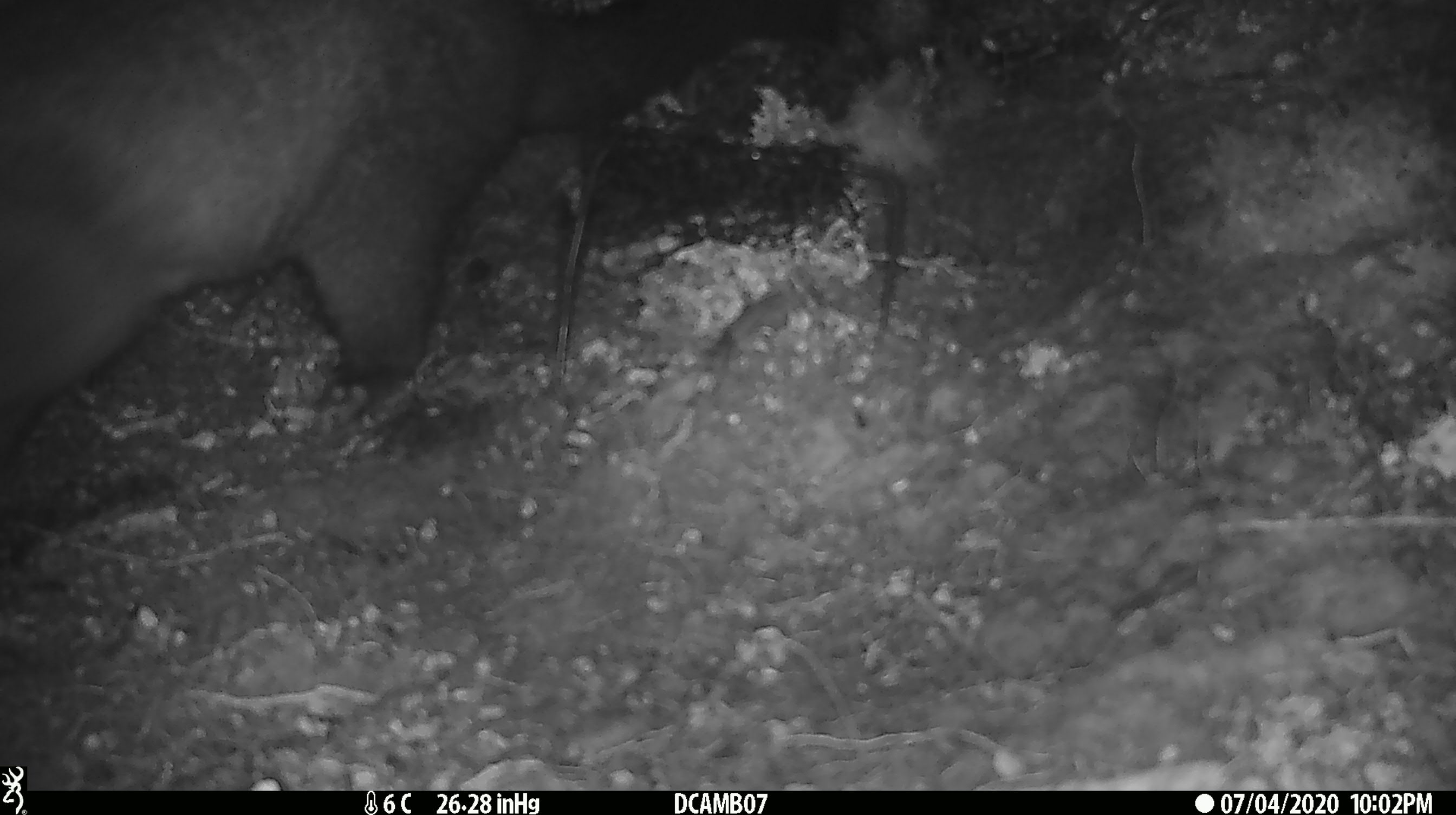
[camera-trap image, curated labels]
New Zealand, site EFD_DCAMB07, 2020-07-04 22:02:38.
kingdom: Animalia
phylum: Chordata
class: Mammalia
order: Diprotodontia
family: Phalangeridae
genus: Trichosurus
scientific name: Trichosurus vulpecula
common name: common brushtail possum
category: possum